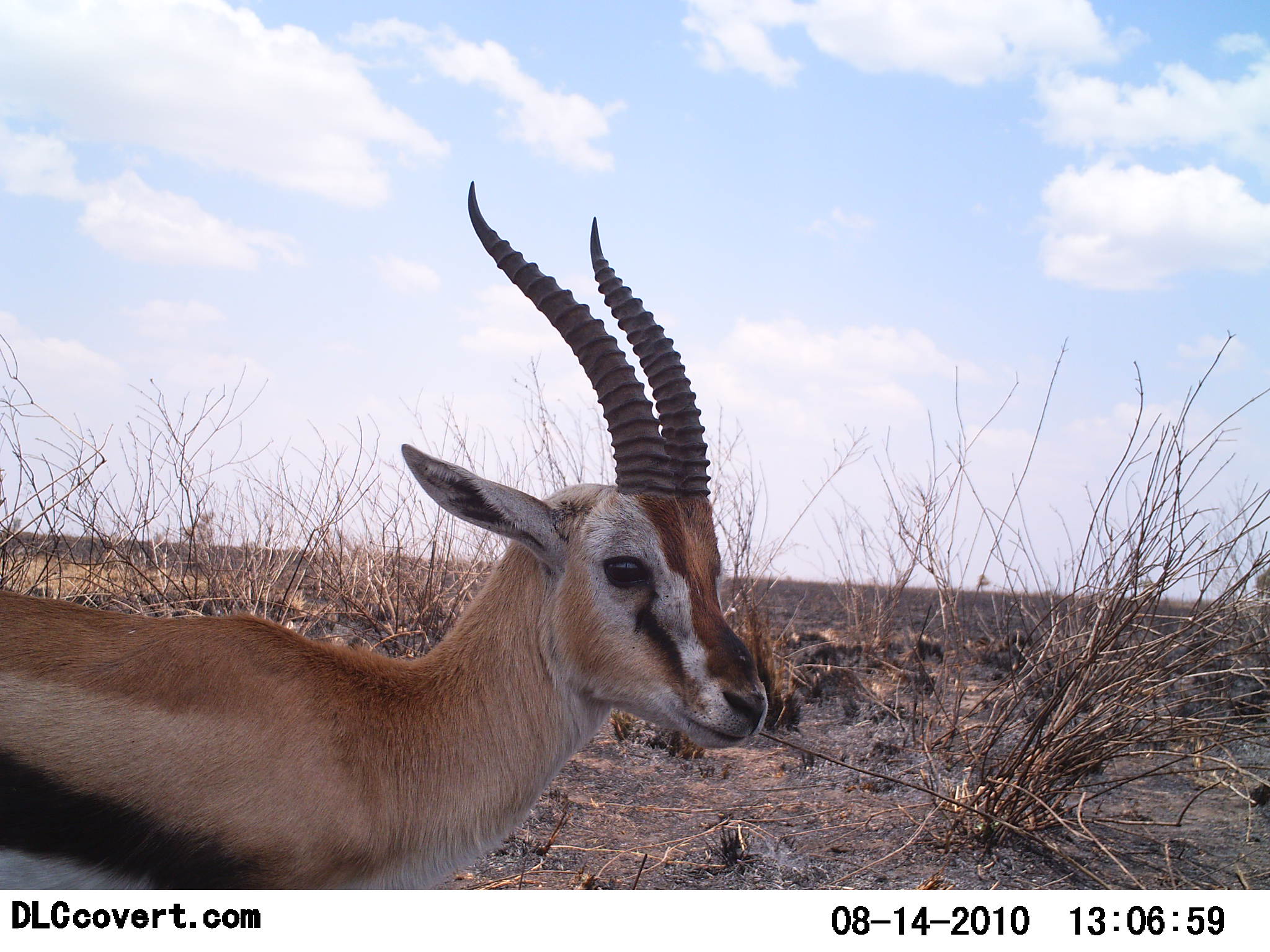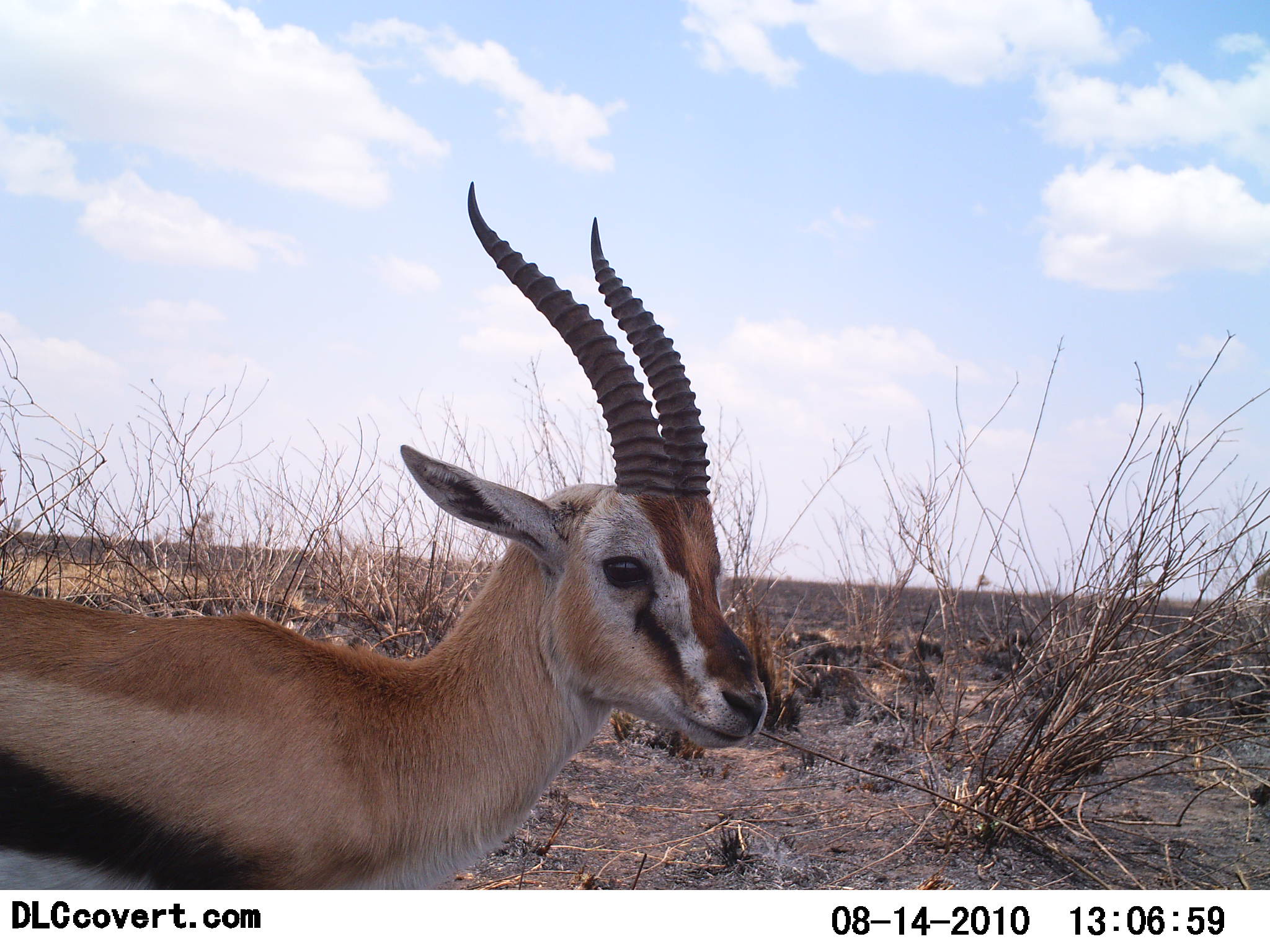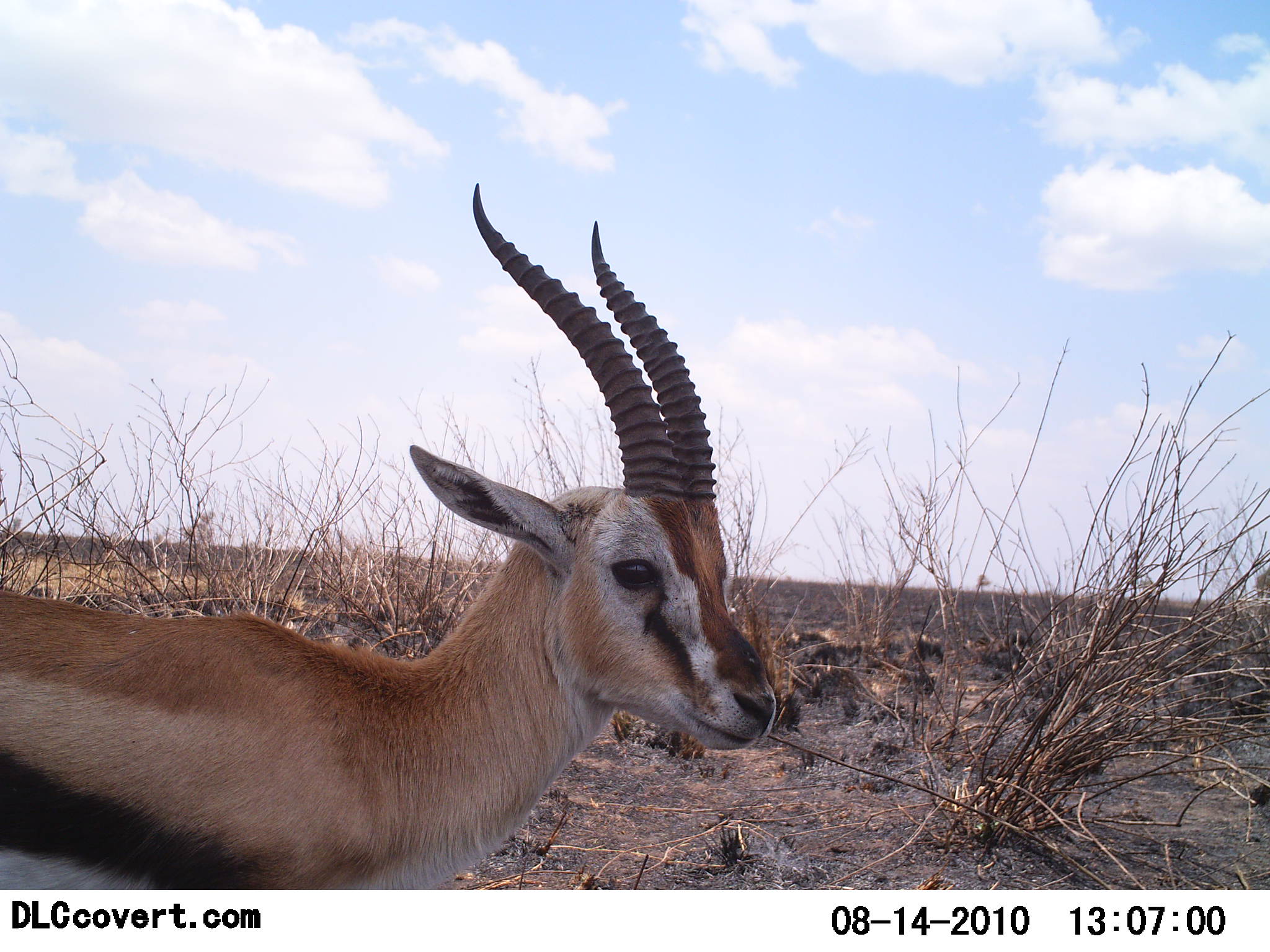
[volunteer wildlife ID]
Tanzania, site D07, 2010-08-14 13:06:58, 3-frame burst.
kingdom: Animalia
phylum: Chordata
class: Mammalia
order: Artiodactyla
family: Bovidae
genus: Eudorcas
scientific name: Eudorcas thomsonii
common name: thomson's gazelle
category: gazellethomsons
Gazellethomsons (thomson's gazelle) (Eudorcas thomsonii), count 1. Behavior (volunteer vote fractions): standing 100%, resting 0%, moving 0%, interacting 0%. Young present (vote fraction): 0%. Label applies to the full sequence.